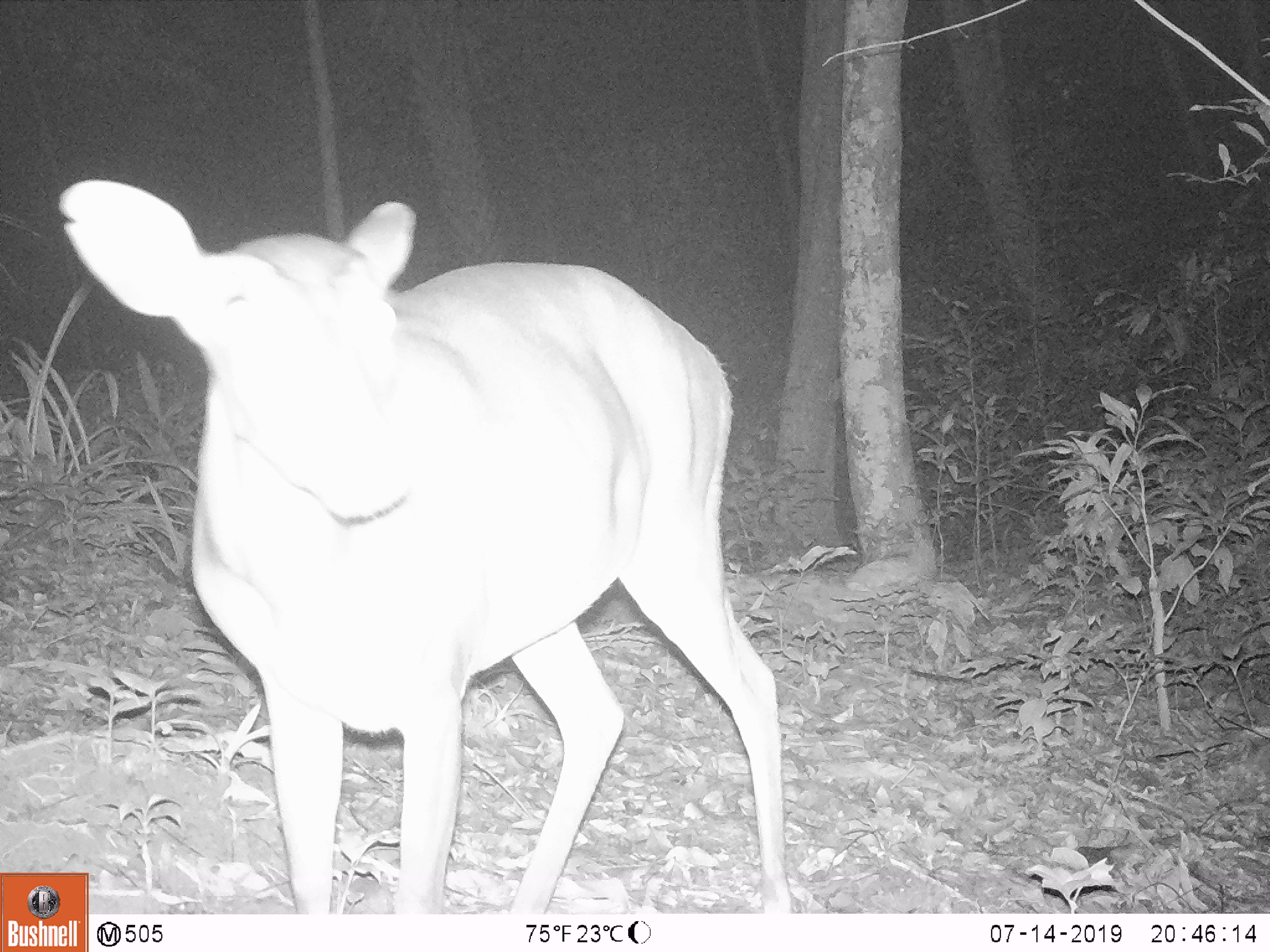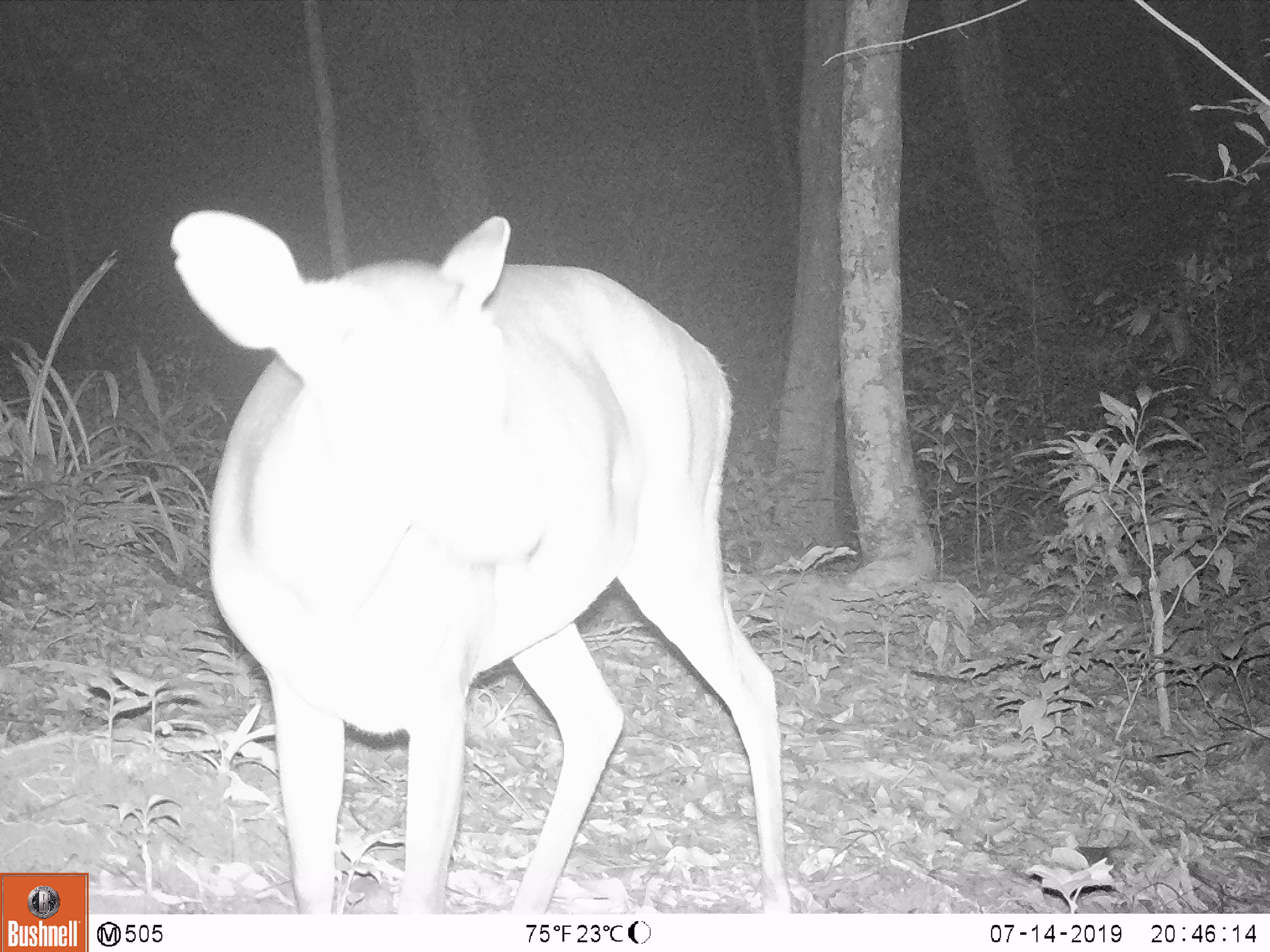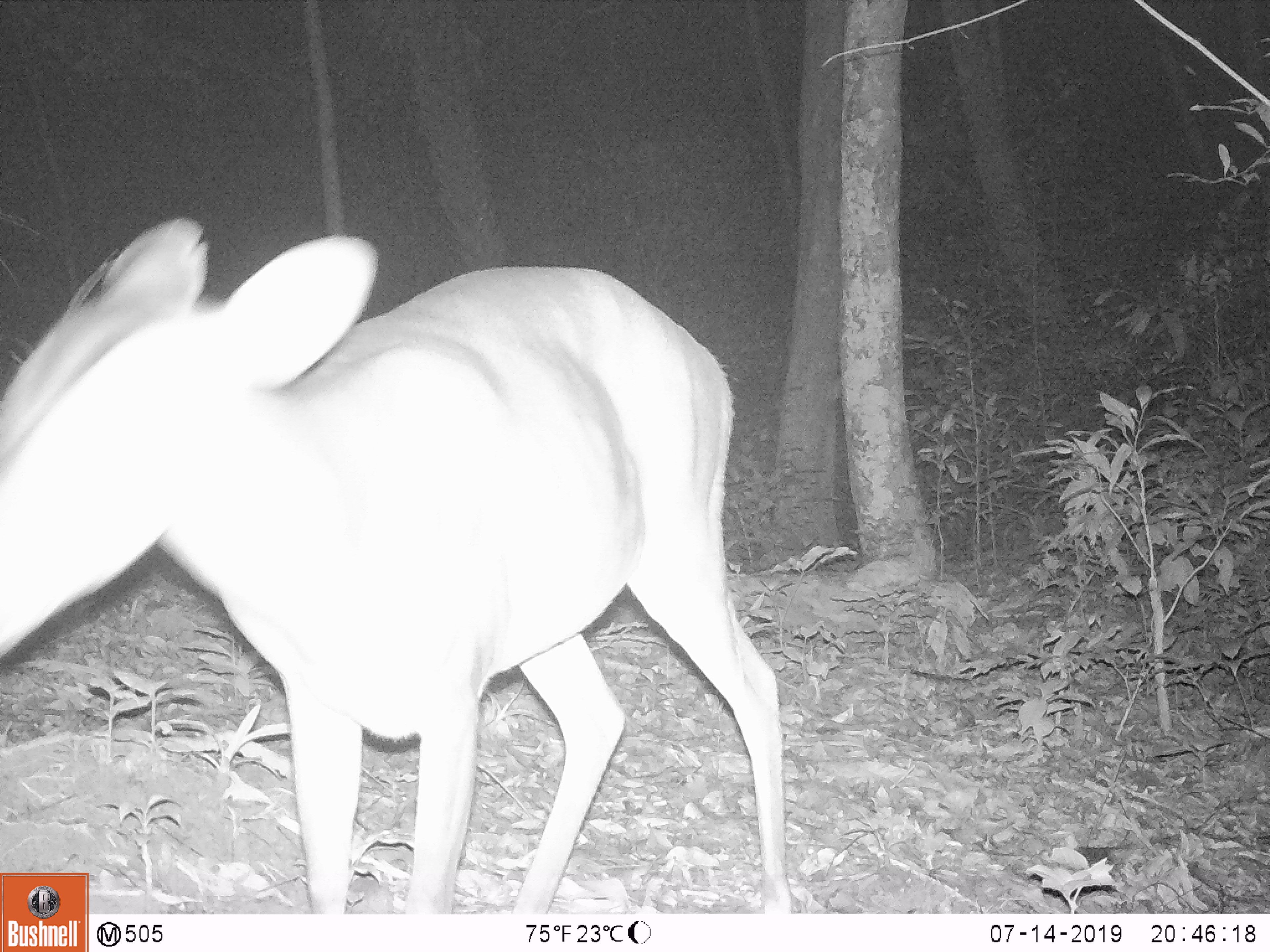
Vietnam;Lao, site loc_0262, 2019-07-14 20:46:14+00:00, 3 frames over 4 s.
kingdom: Animalia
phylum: Chordata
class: Mammalia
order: Artiodactyla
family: Cervidae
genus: Muntiacus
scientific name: Muntiacus vuquangensis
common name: large-antlered muntjac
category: large antlered muntjac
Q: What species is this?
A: Large antlered muntjac (large-antlered muntjac) (Muntiacus vuquangensis).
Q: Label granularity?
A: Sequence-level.